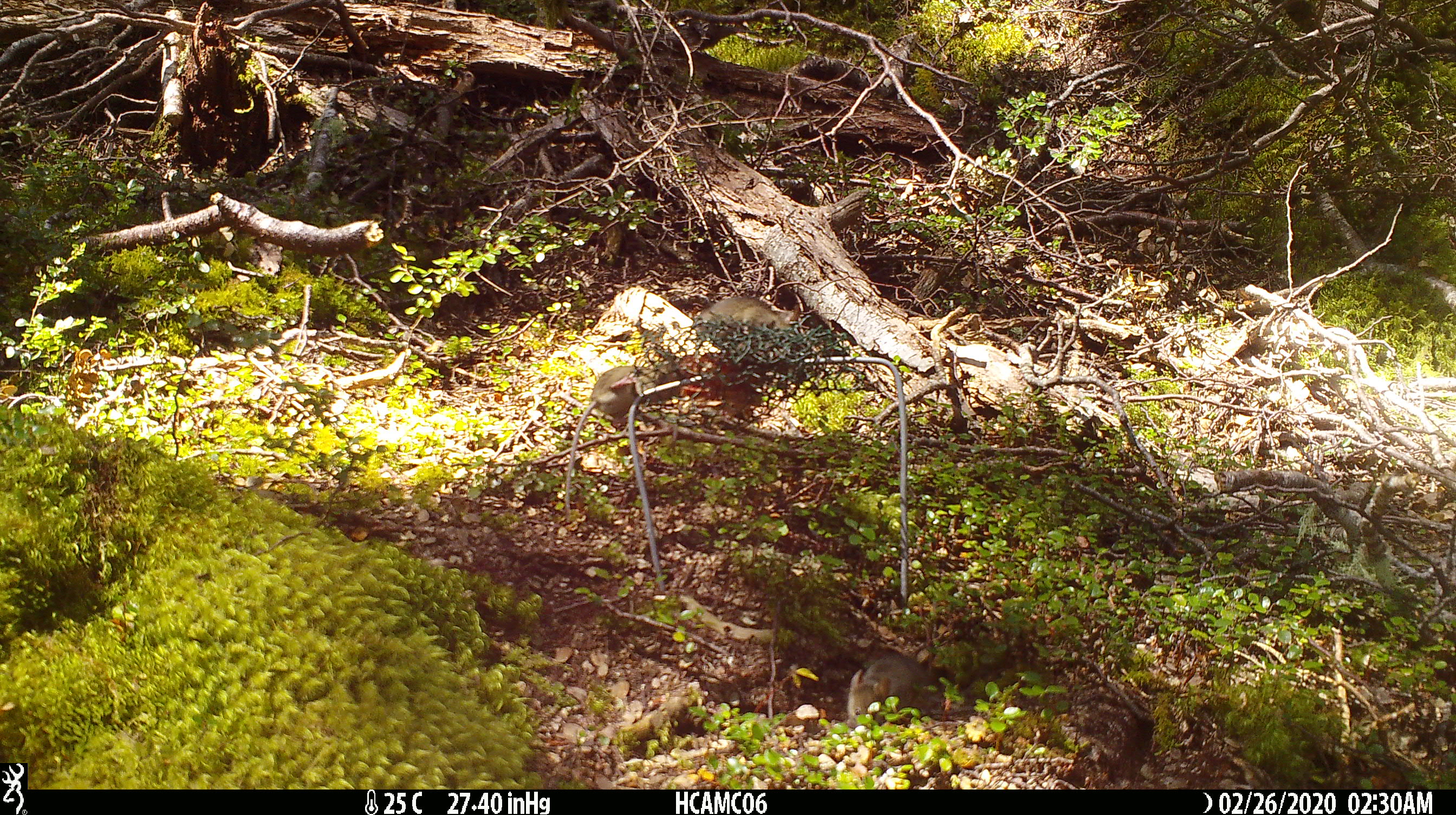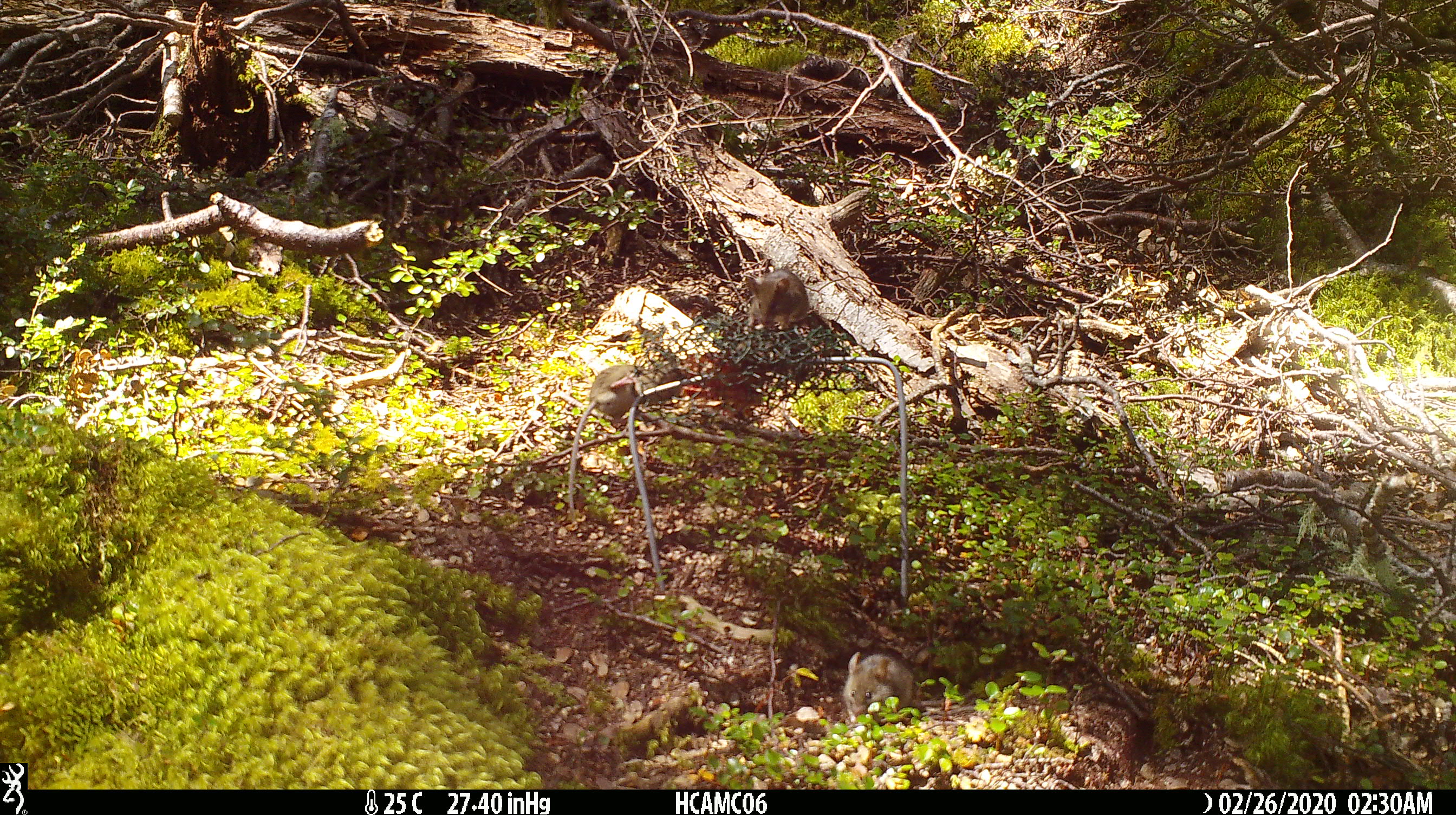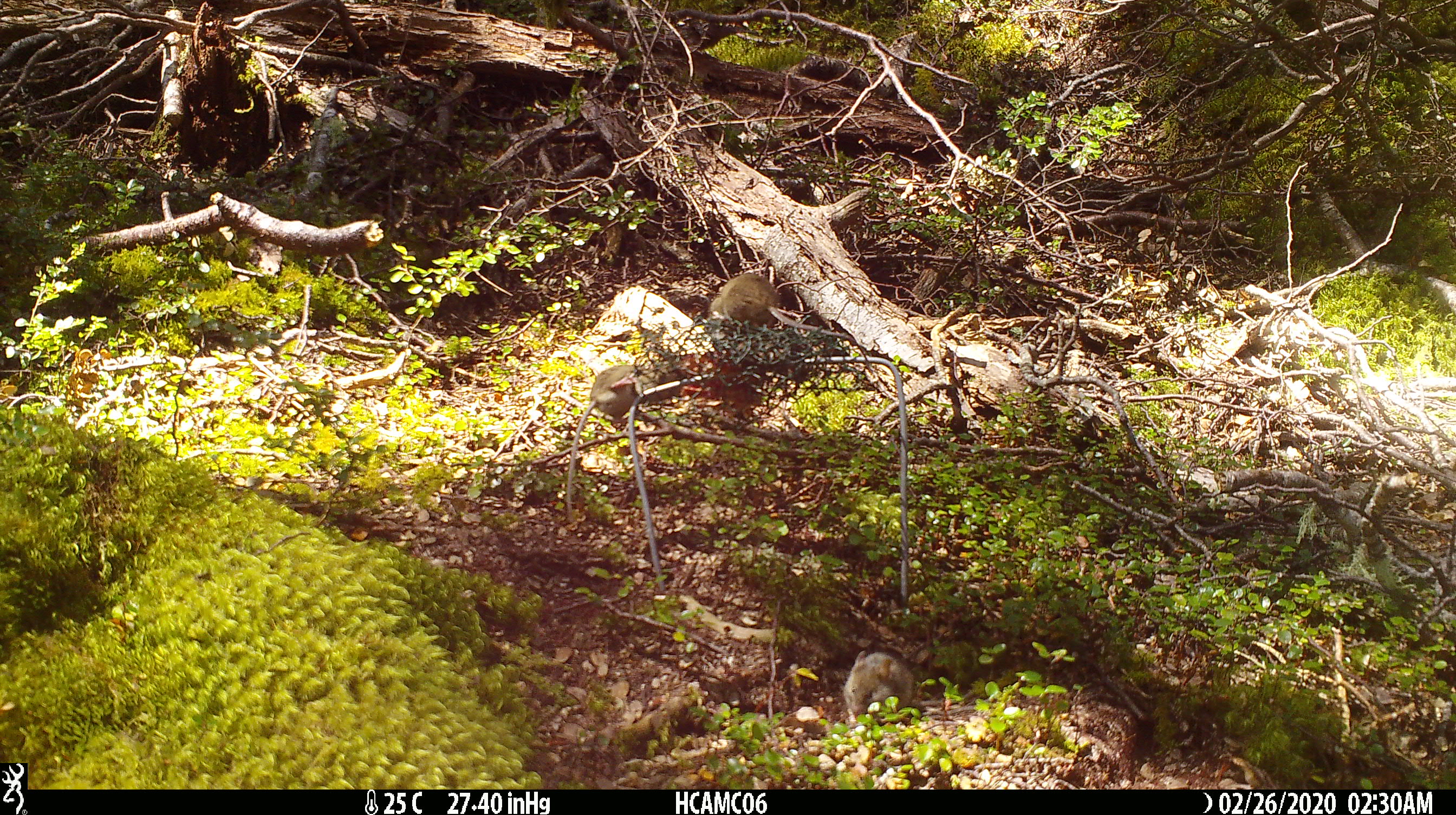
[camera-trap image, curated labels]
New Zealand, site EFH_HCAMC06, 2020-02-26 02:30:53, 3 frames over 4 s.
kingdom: Animalia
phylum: Chordata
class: Mammalia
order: Rodentia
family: Muridae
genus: Mus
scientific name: Mus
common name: mouse